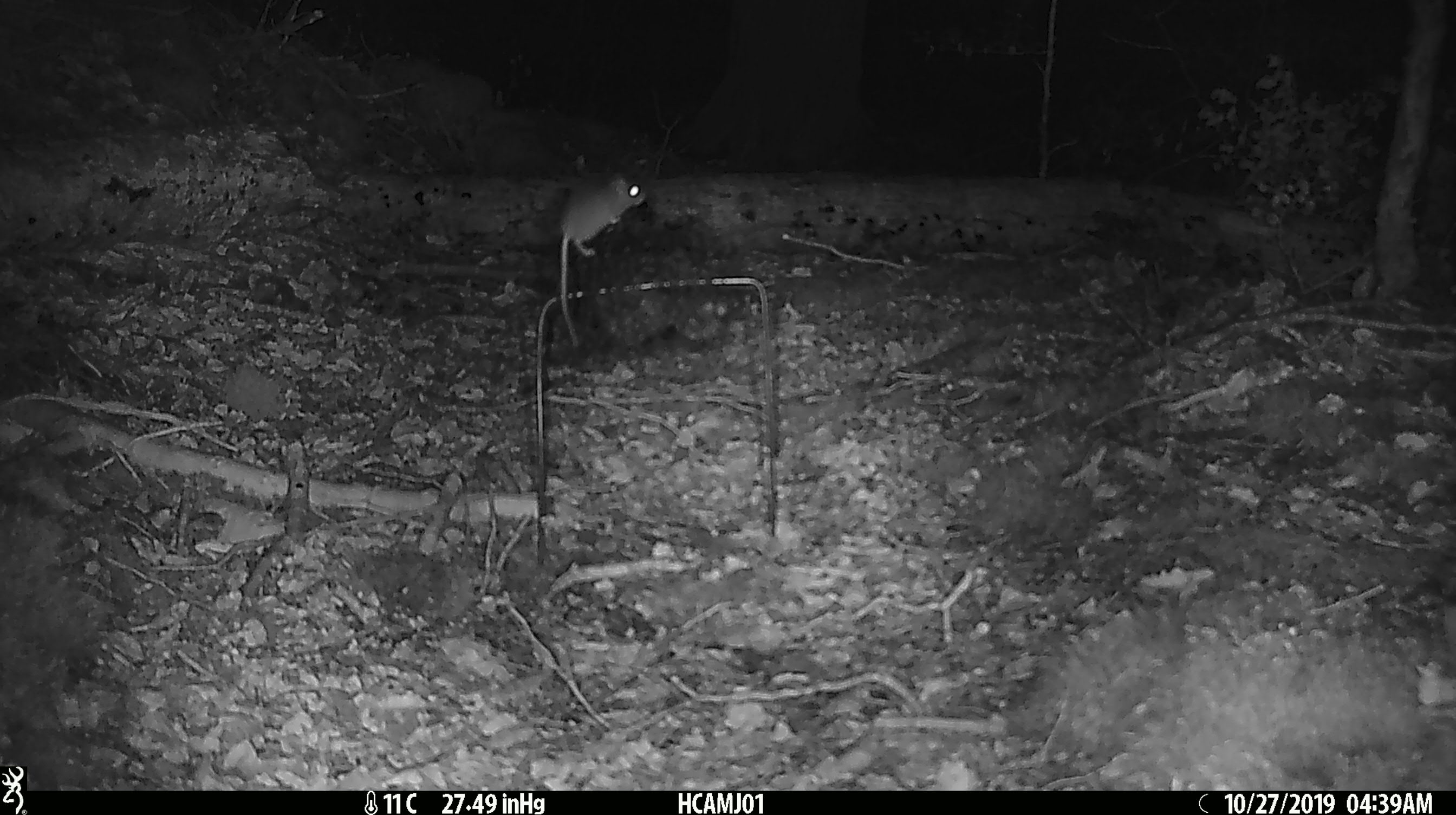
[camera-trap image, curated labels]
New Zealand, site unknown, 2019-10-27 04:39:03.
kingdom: Animalia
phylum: Chordata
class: Mammalia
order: Rodentia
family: Muridae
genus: Mus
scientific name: Mus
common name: mouse